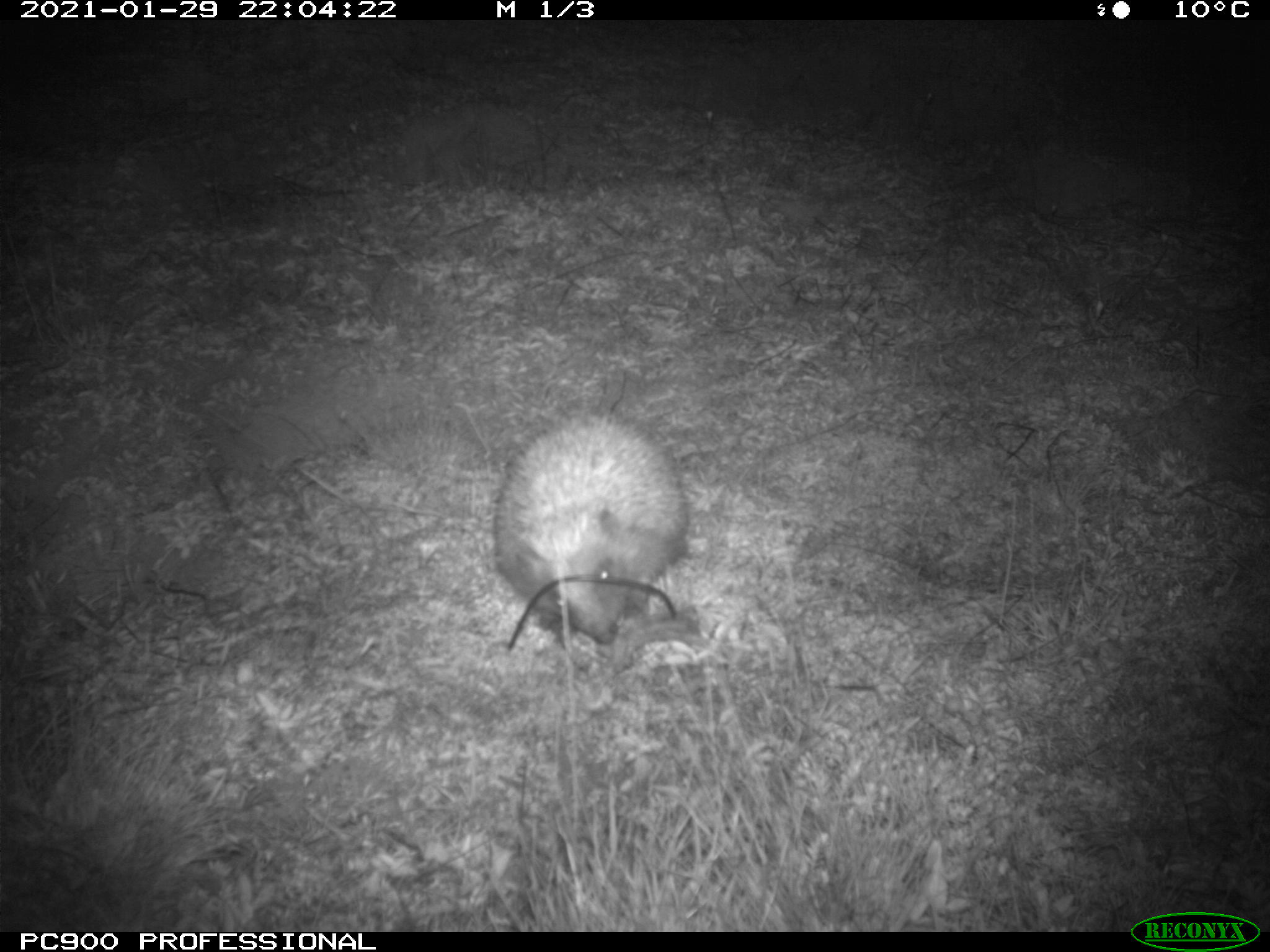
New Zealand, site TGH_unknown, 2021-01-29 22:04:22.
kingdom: Animalia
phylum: Chordata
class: Mammalia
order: Eulipotyphla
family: Erinaceidae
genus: Erinaceus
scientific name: Erinaceus europaeus europaeus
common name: european hedgehog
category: hedgehog